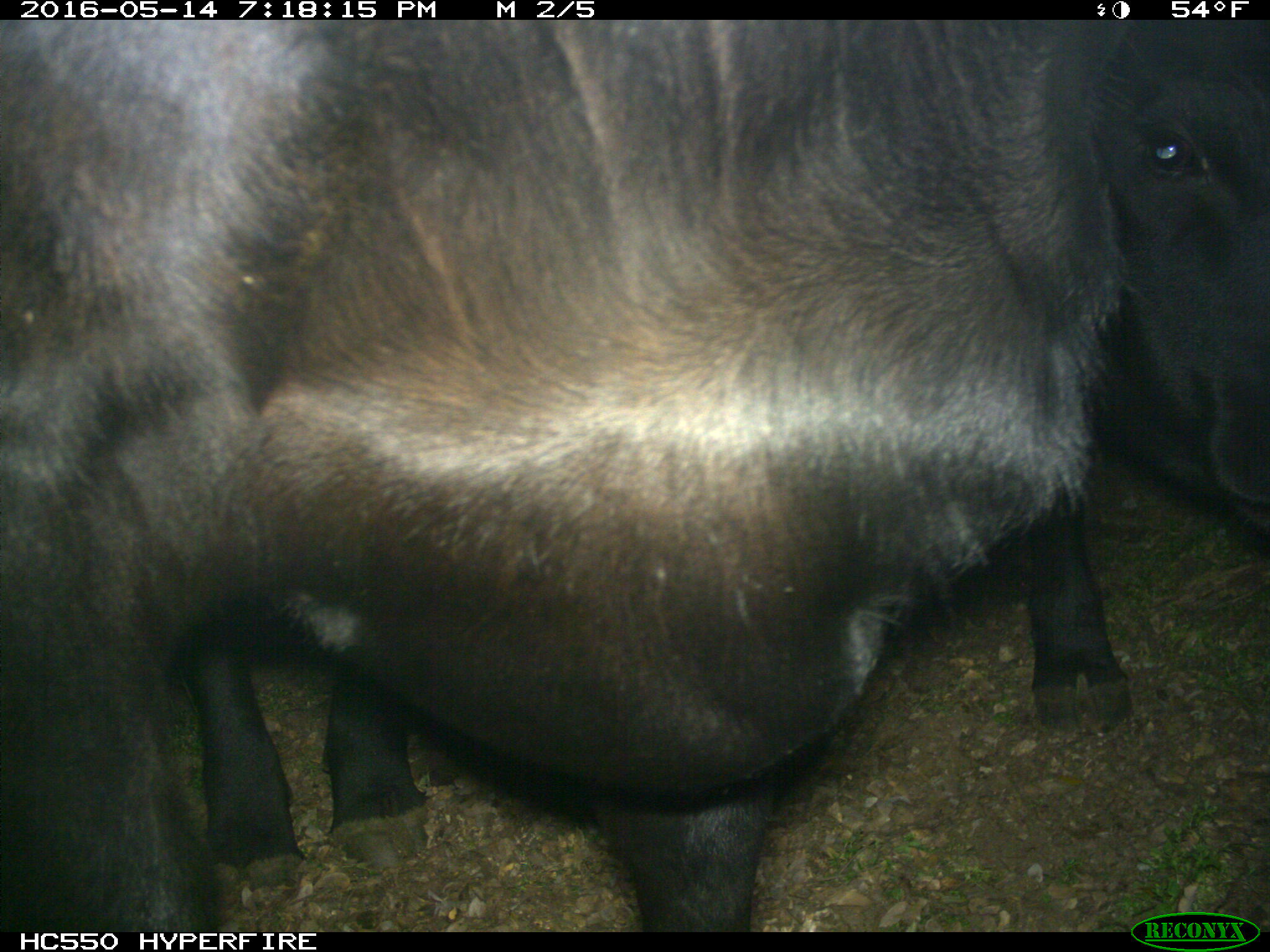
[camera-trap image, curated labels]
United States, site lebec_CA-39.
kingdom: Animalia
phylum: Chordata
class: Mammalia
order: Artiodactyla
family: Bovidae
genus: Bos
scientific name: Bos taurus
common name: domestic cow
Bos taurus (domestic cow).